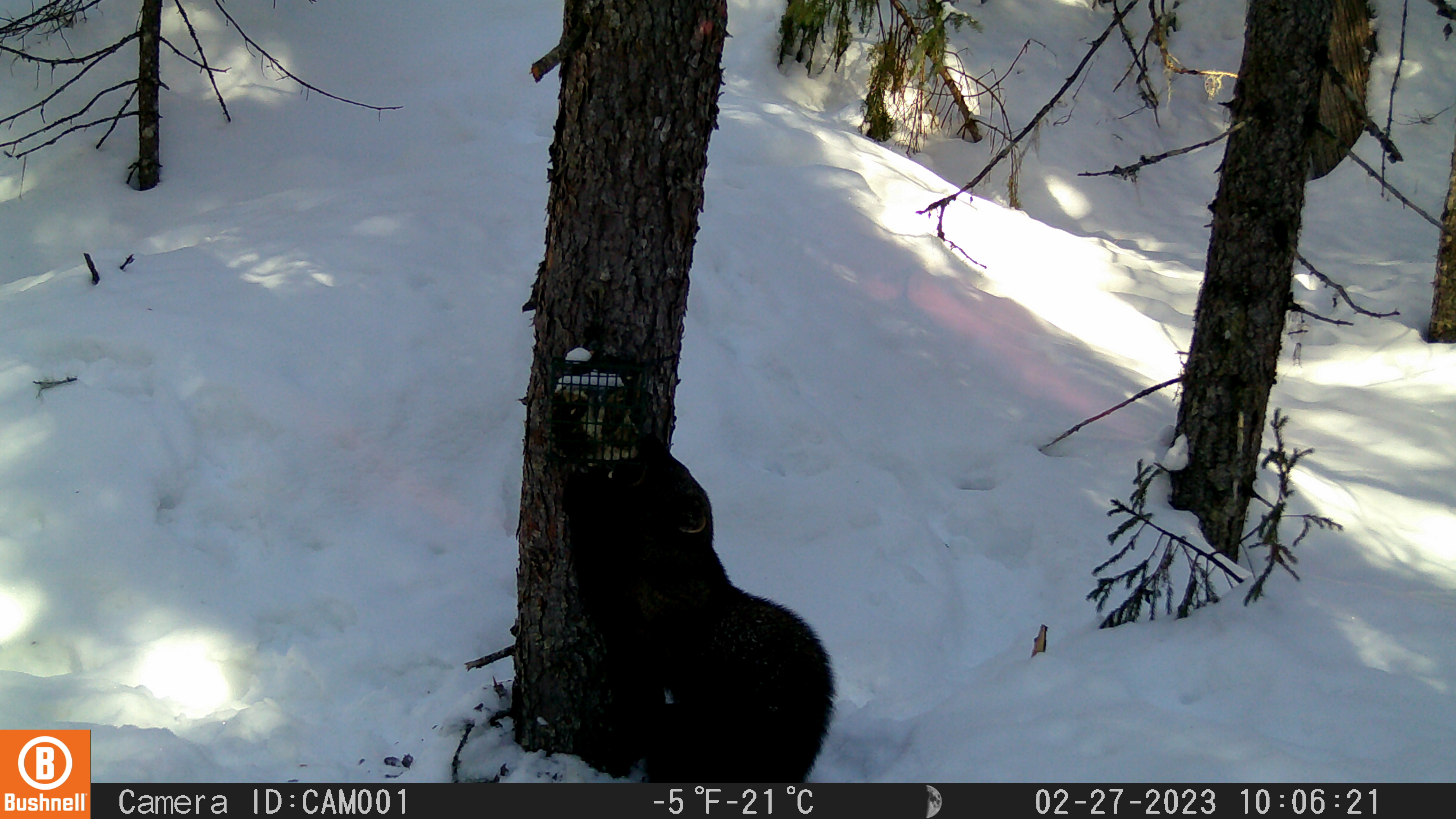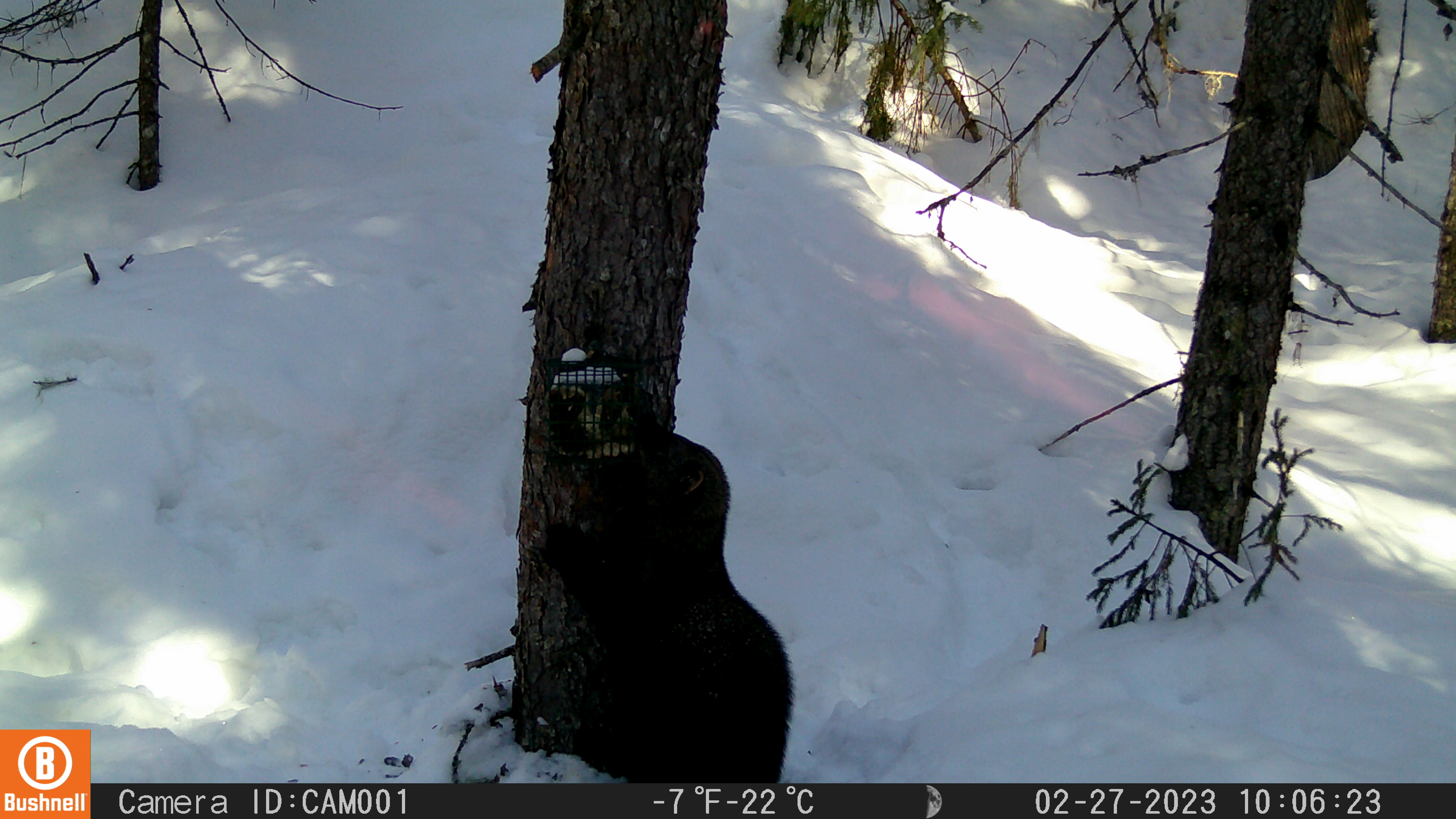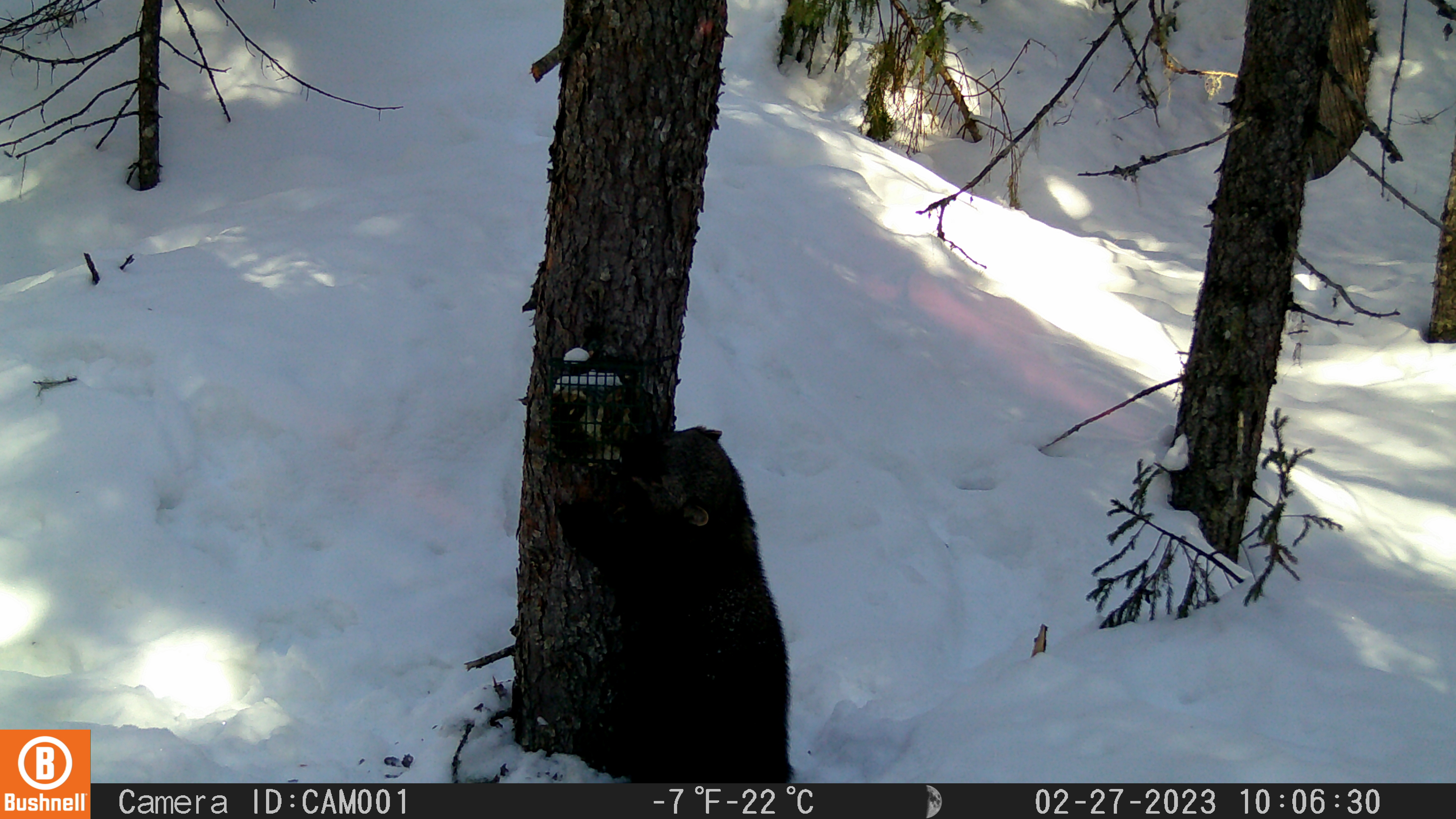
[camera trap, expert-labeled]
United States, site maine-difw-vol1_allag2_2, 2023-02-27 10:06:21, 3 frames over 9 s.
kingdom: Animalia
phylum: Chordata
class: Mammalia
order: Carnivora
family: Mustelidae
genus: Pekania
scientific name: Pekania pennanti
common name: fisher